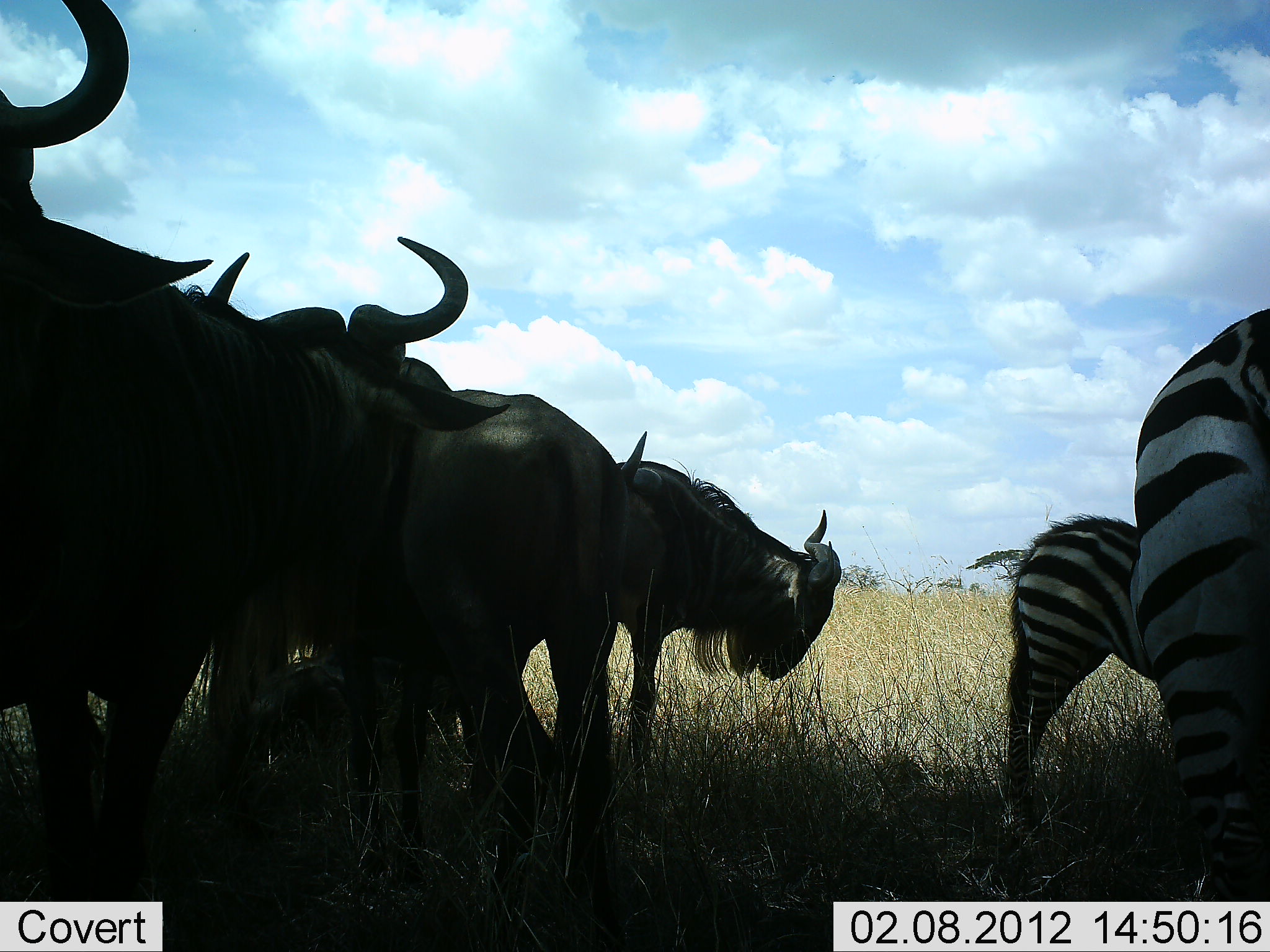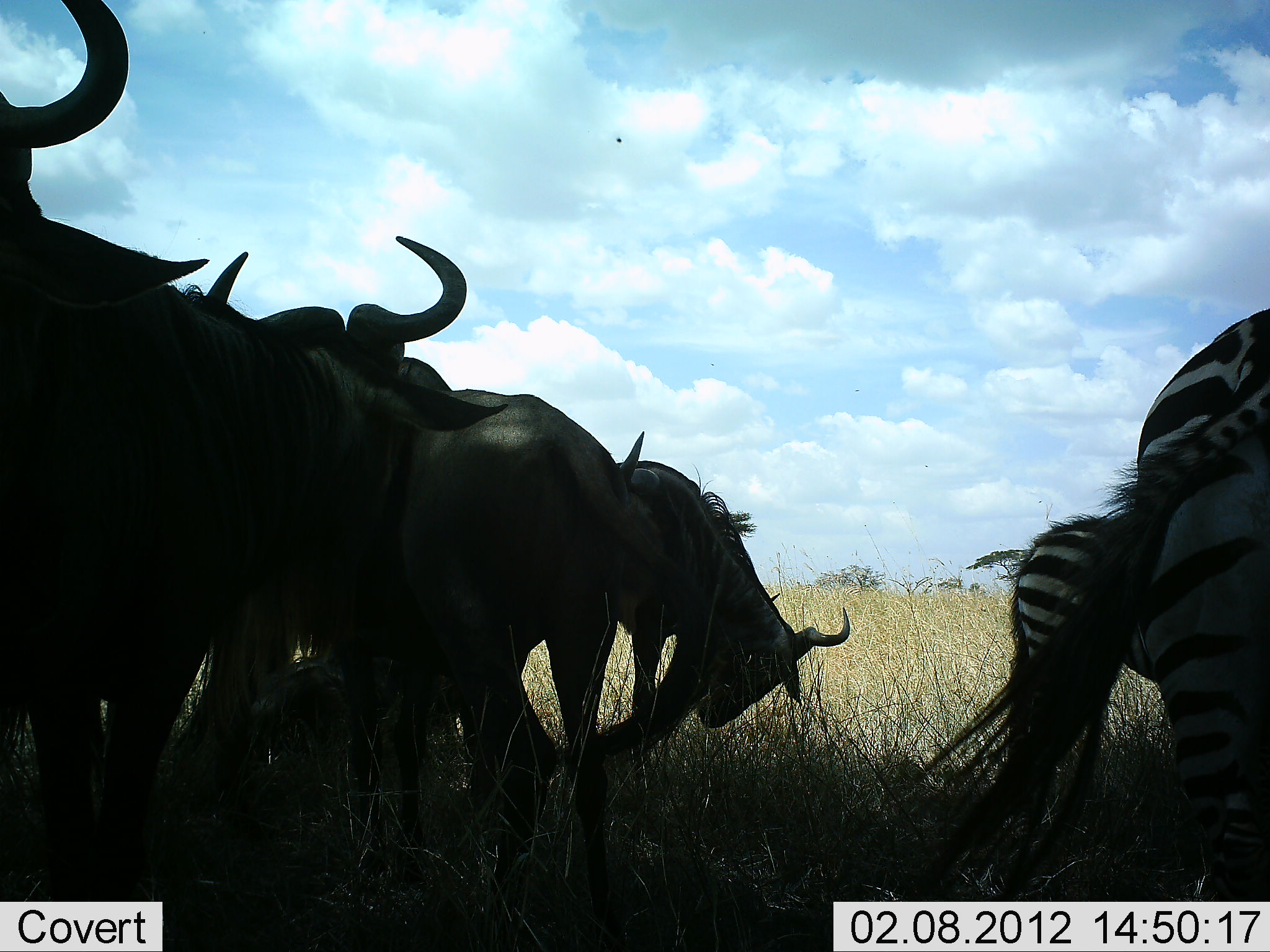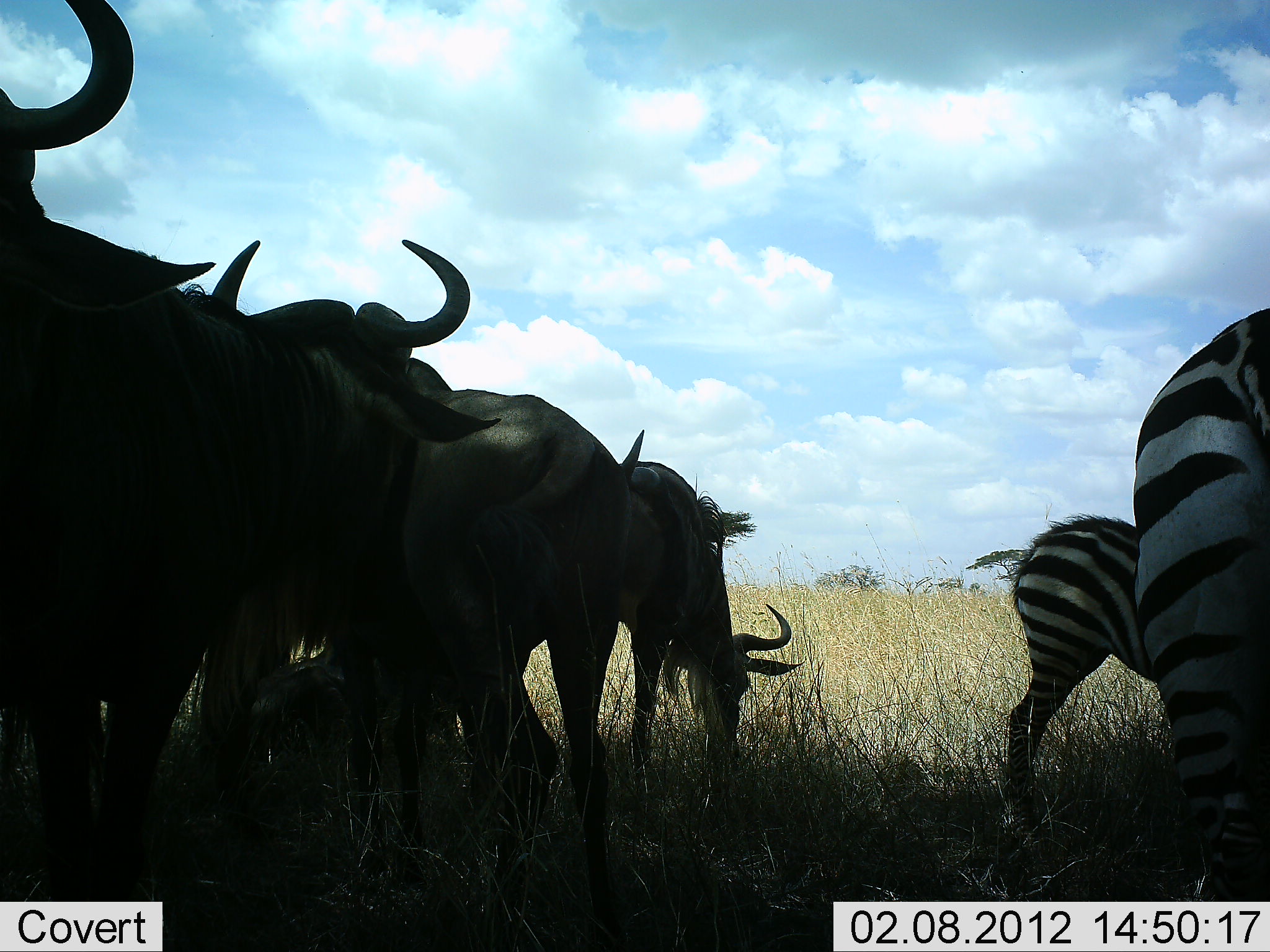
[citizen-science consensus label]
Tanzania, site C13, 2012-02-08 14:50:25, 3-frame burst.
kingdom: Animalia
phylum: Chordata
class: Mammalia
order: Artiodactyla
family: Bovidae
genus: Connochaetes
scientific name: Connochaetes taurinus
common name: blue wildebeest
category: wildebeest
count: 4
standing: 65%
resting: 25%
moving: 10%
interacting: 10%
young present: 0%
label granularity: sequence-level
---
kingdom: Animalia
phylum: Chordata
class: Mammalia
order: Perissodactyla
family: Equidae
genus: Equus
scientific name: Equus quagga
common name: plains zebra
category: zebra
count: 2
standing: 78%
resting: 11%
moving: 6%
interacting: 0%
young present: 17%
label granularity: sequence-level